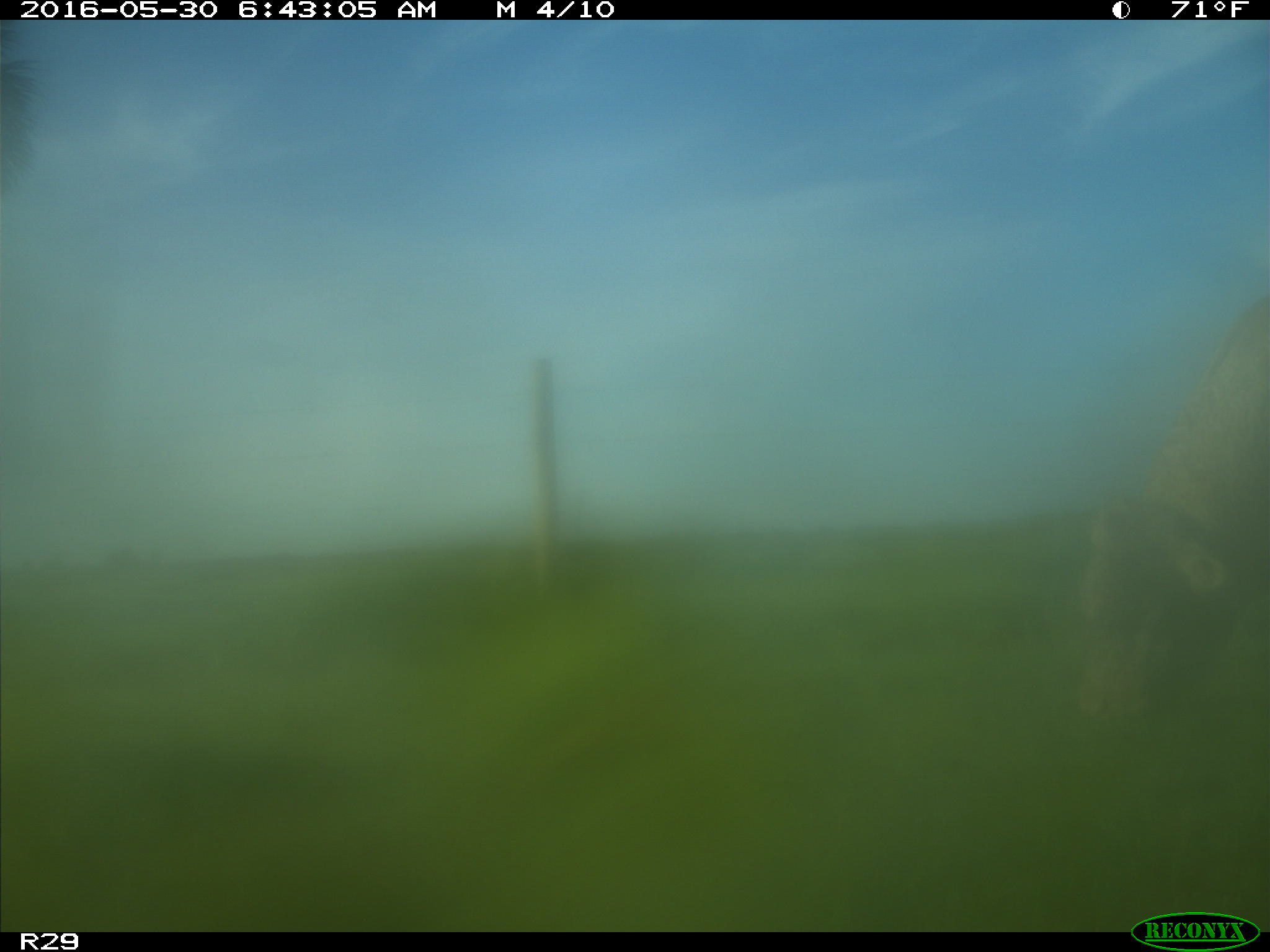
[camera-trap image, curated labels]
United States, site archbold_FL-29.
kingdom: Animalia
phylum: Chordata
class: Mammalia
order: Artiodactyla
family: Bovidae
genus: Bos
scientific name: Bos taurus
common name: domestic cow